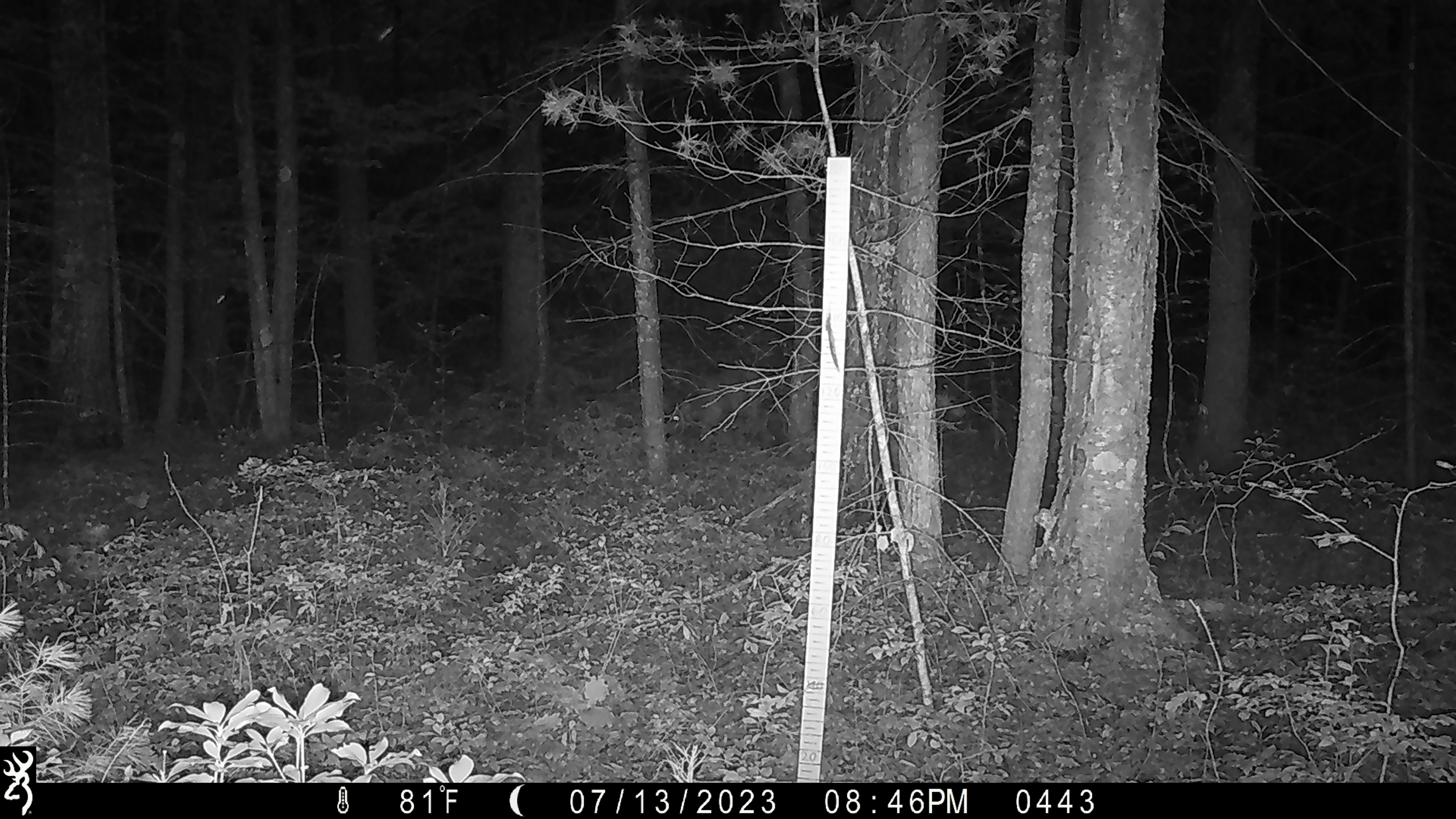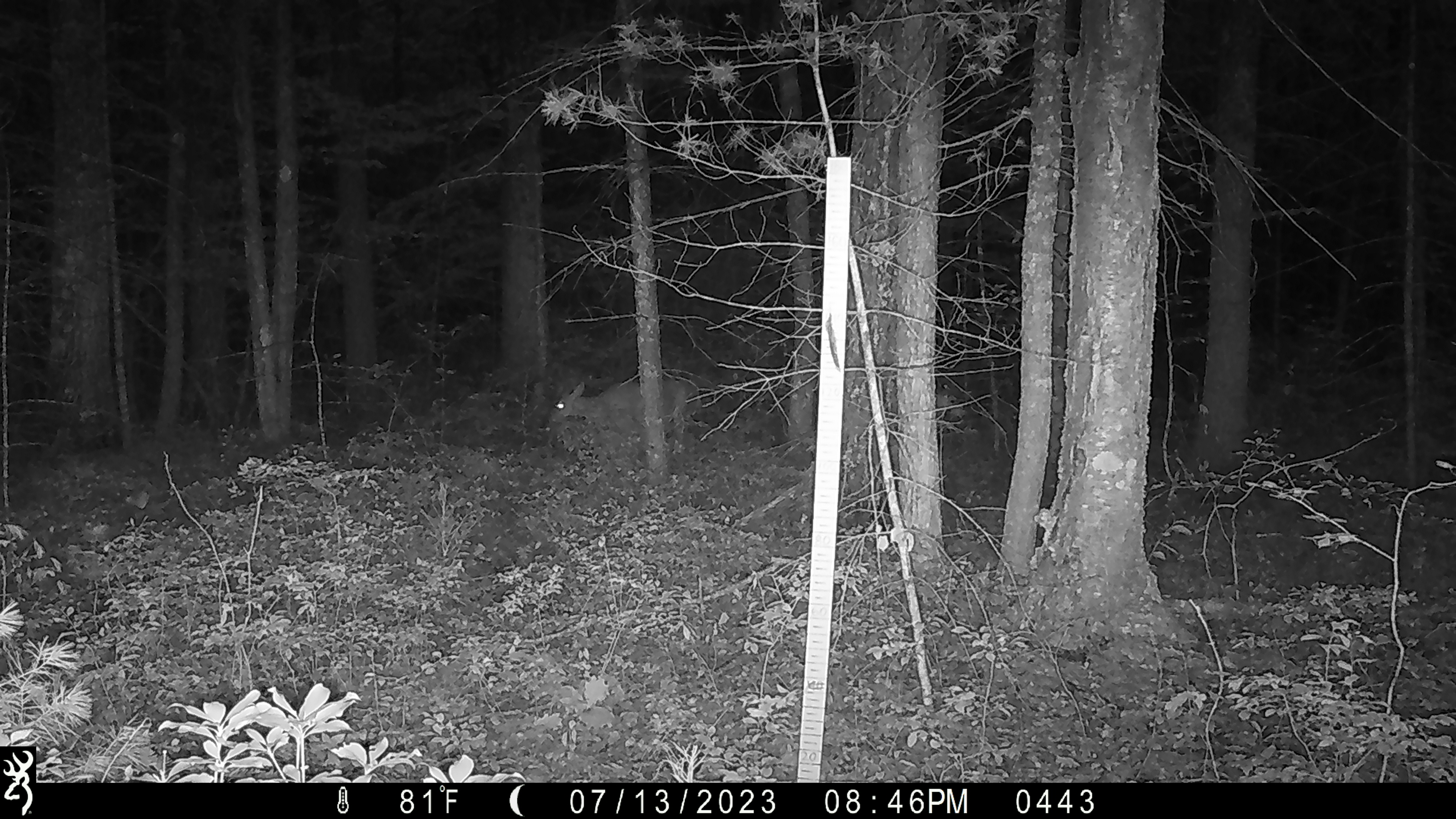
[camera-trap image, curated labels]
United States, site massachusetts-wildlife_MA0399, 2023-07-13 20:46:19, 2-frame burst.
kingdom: Animalia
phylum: Chordata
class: Mammalia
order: Artiodactyla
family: Cervidae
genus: Odocoileus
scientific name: Odocoileus virginianus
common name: white-tailed deer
White-tailed deer (Odocoileus virginianus).